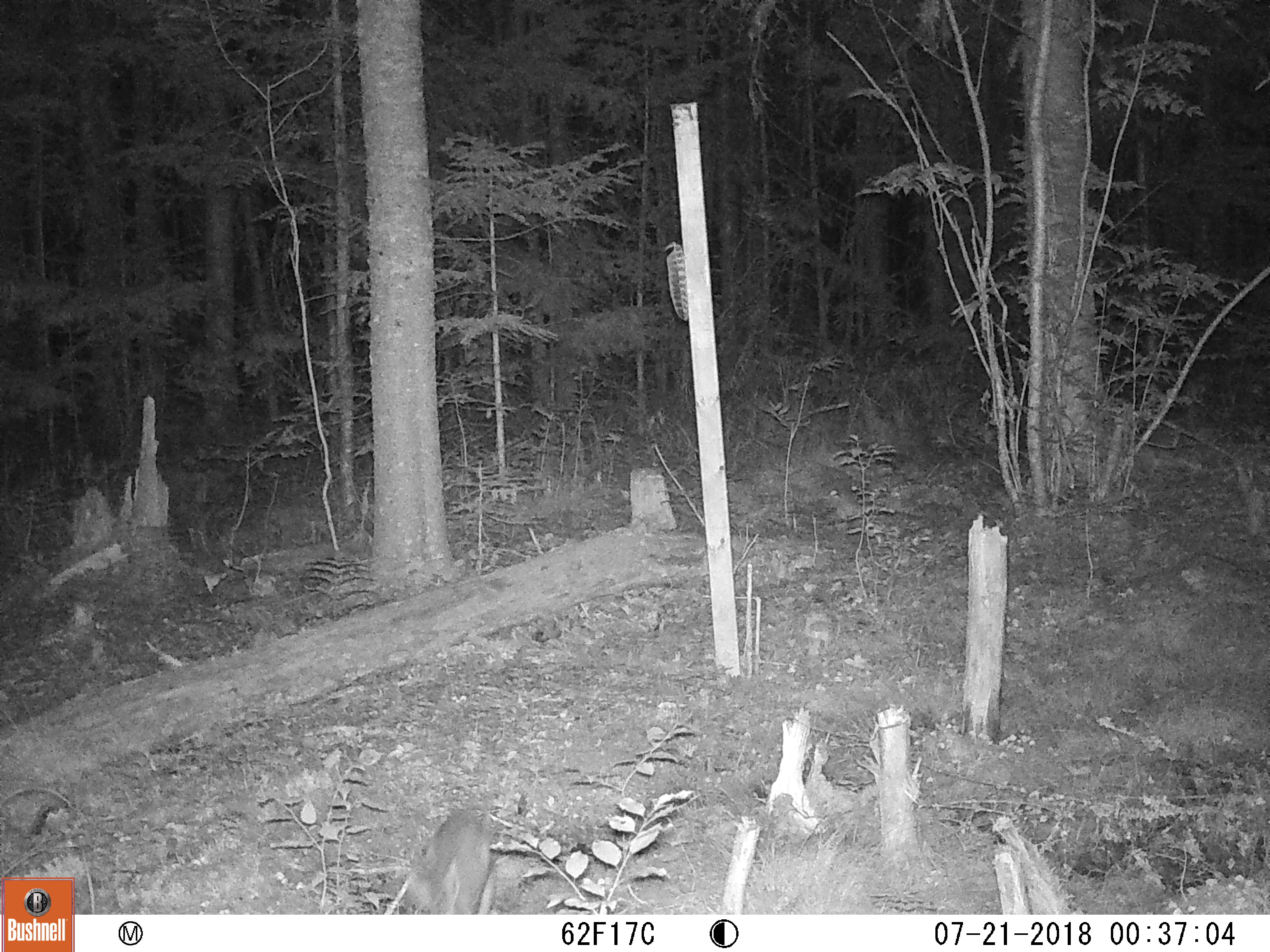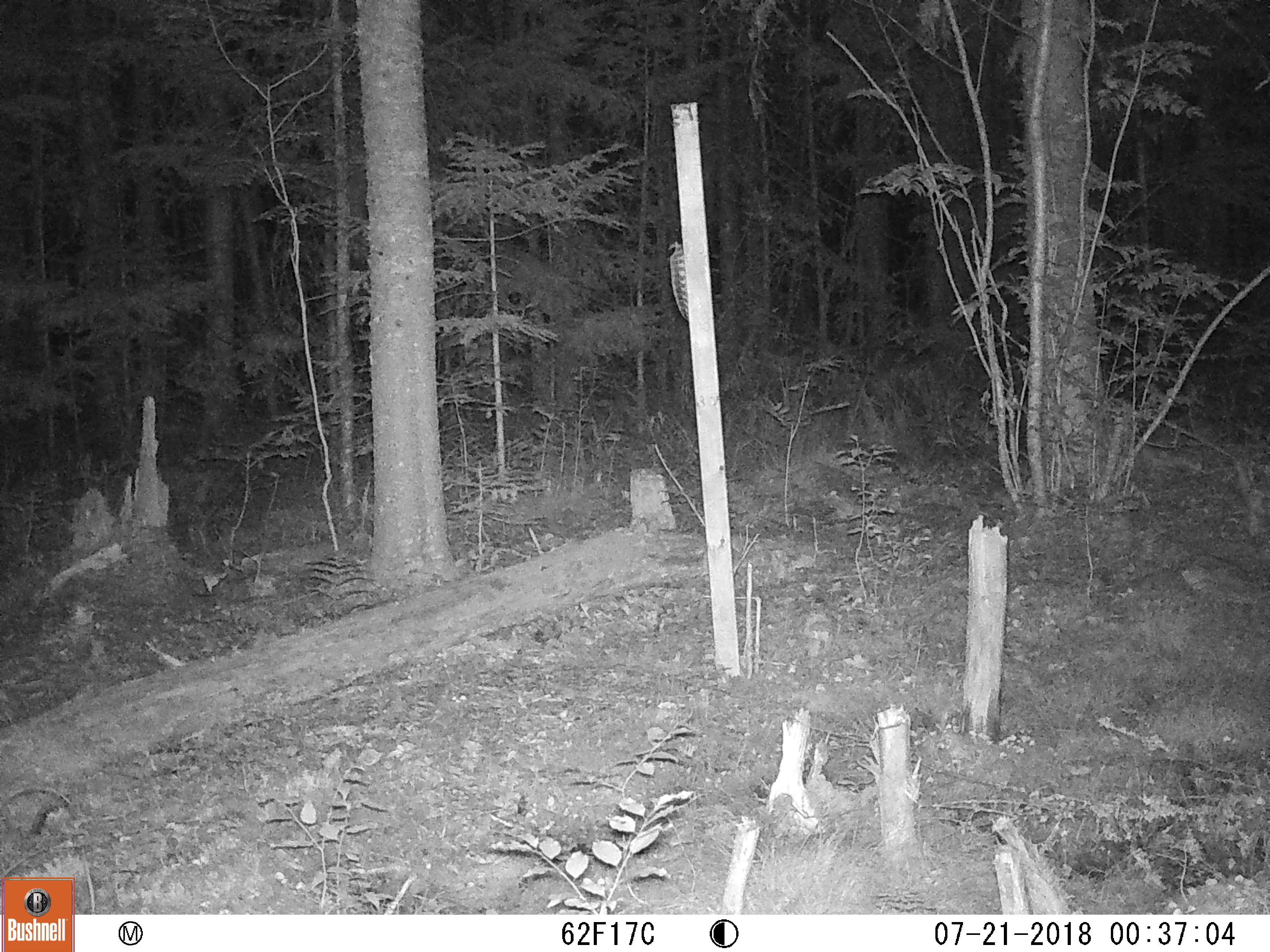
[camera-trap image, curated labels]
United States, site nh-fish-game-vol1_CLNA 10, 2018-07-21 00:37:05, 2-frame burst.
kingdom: Animalia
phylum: Chordata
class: Mammalia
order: Lagomorpha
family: Leporidae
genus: Lepus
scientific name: Lepus americanus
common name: snowshoe hare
Snowshoe hare (Lepus americanus).